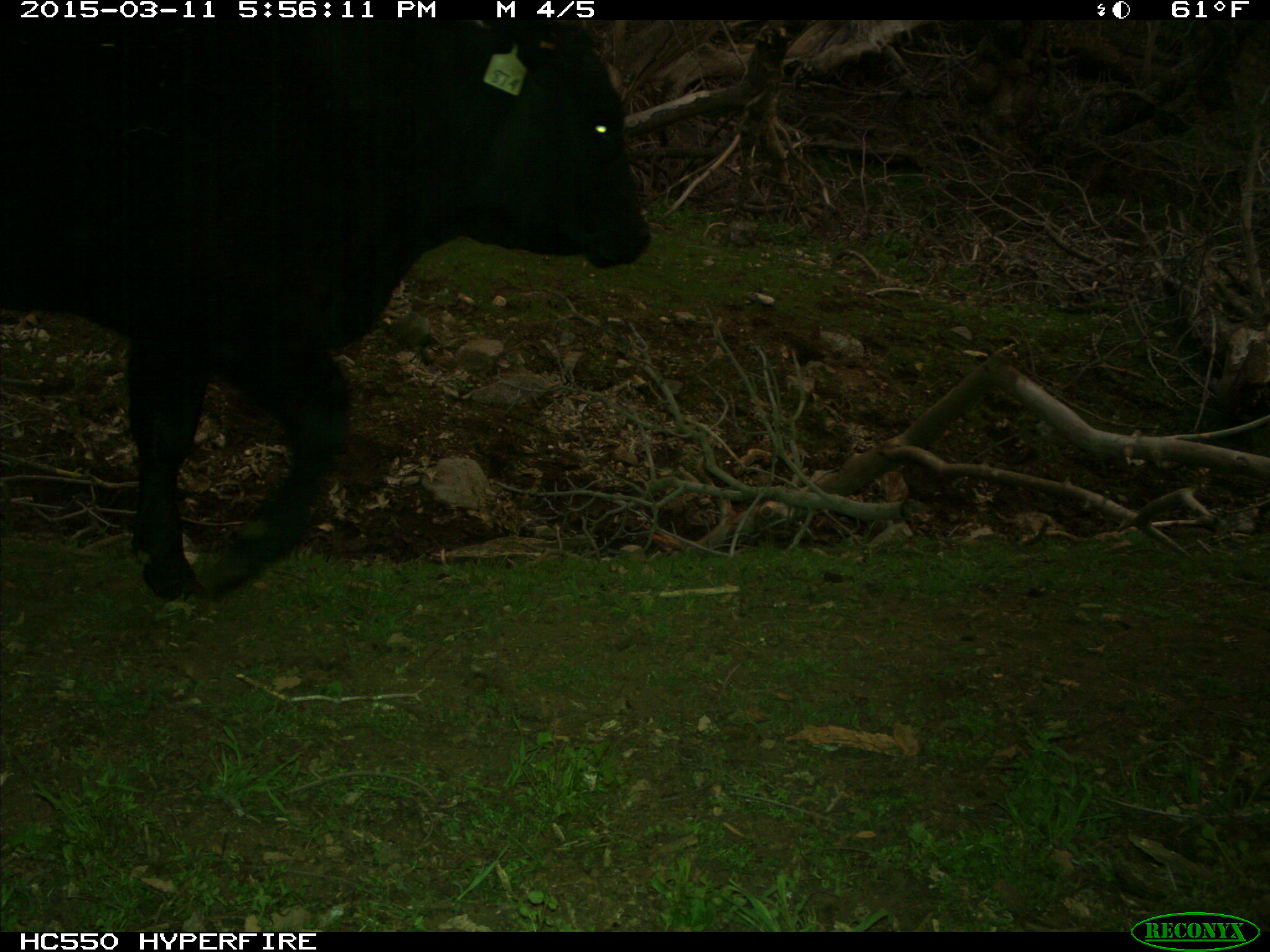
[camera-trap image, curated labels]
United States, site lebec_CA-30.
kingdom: Animalia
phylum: Chordata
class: Mammalia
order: Artiodactyla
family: Bovidae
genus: Bos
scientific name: Bos taurus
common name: domestic cow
Bos taurus (domestic cow).